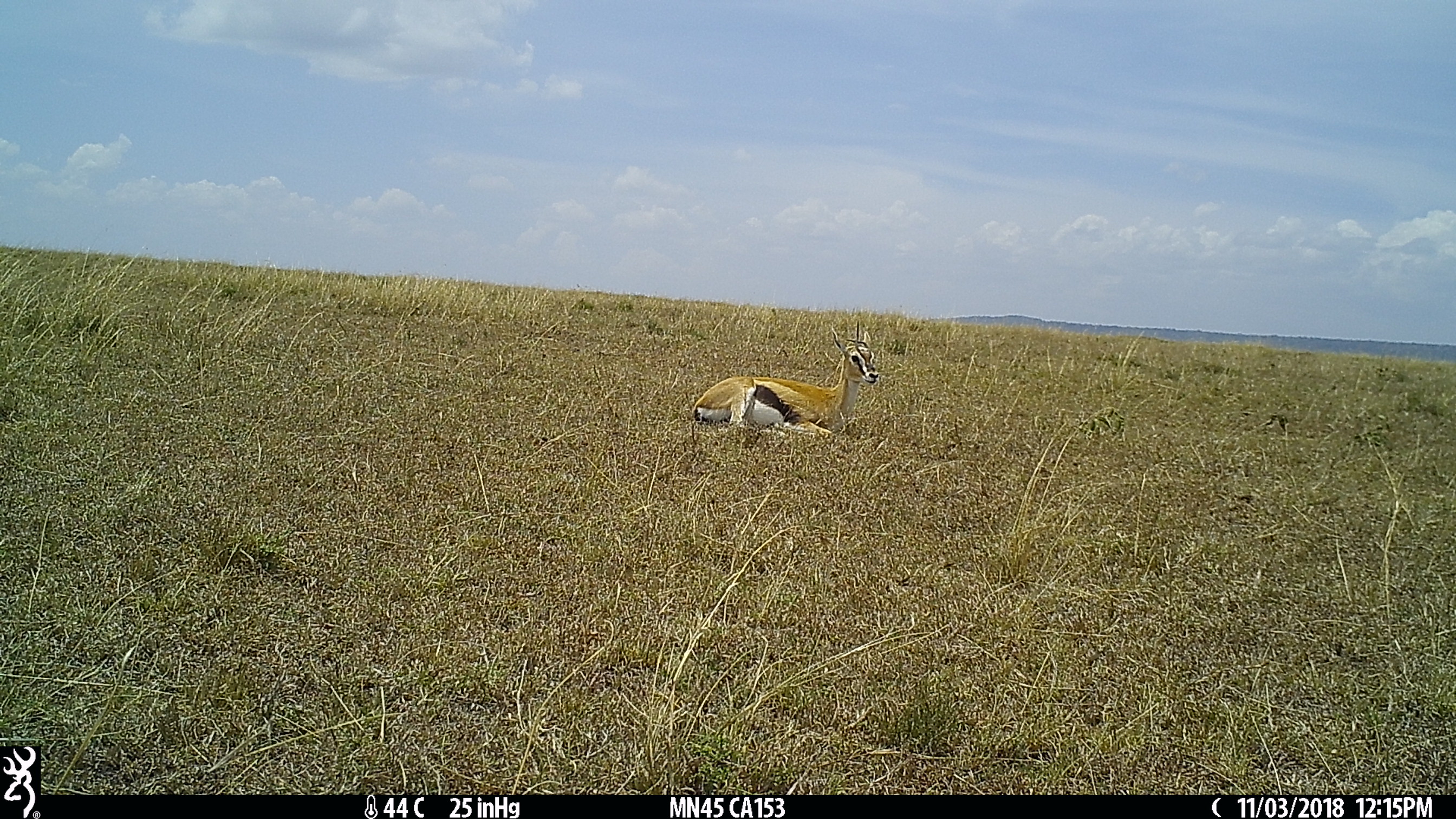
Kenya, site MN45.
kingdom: Animalia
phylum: Chordata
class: Mammalia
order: Artiodactyla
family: Bovidae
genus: Eudorcas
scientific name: Eudorcas thomsonii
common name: thomon's gazelle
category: gazelle thomsons